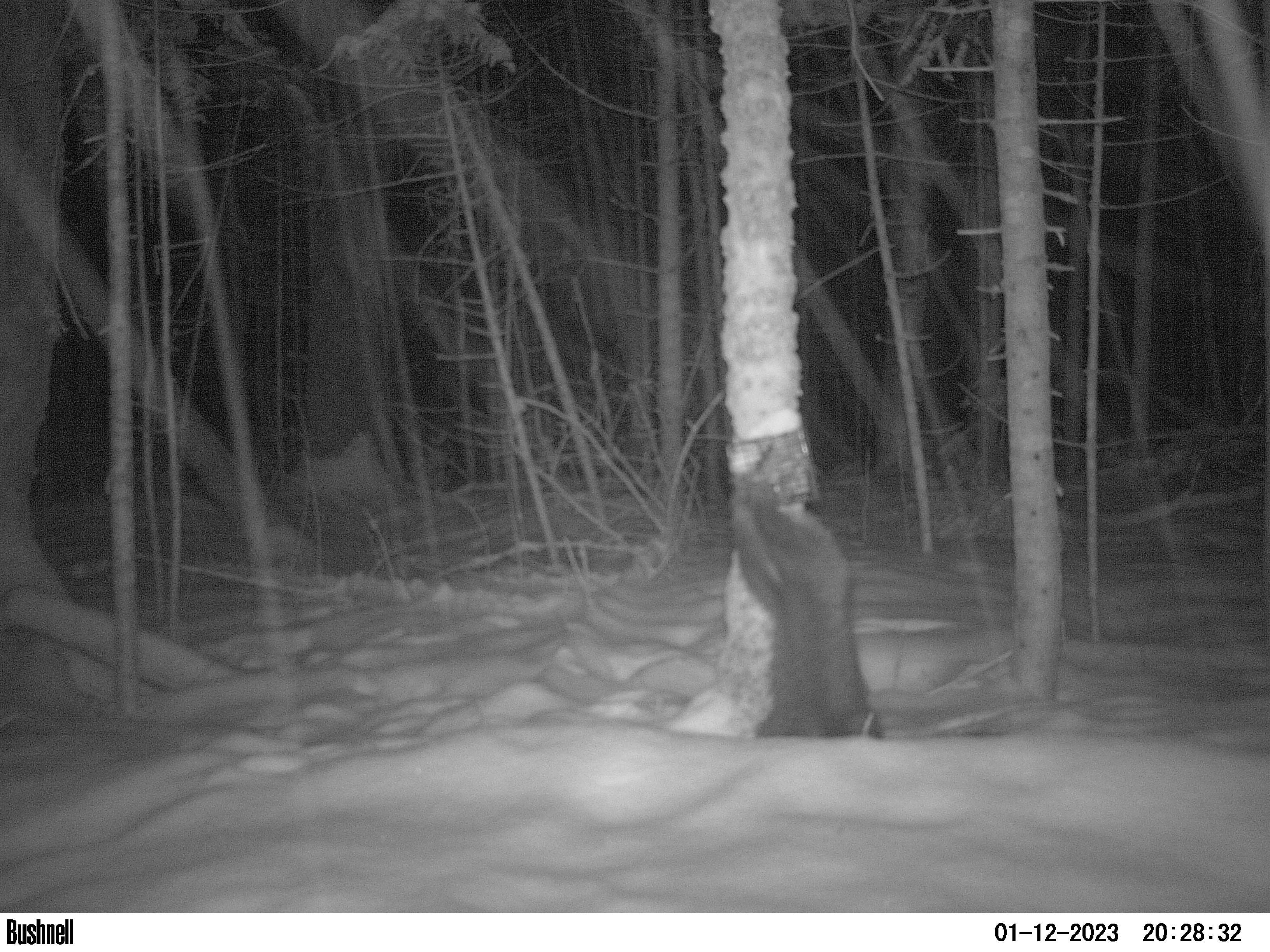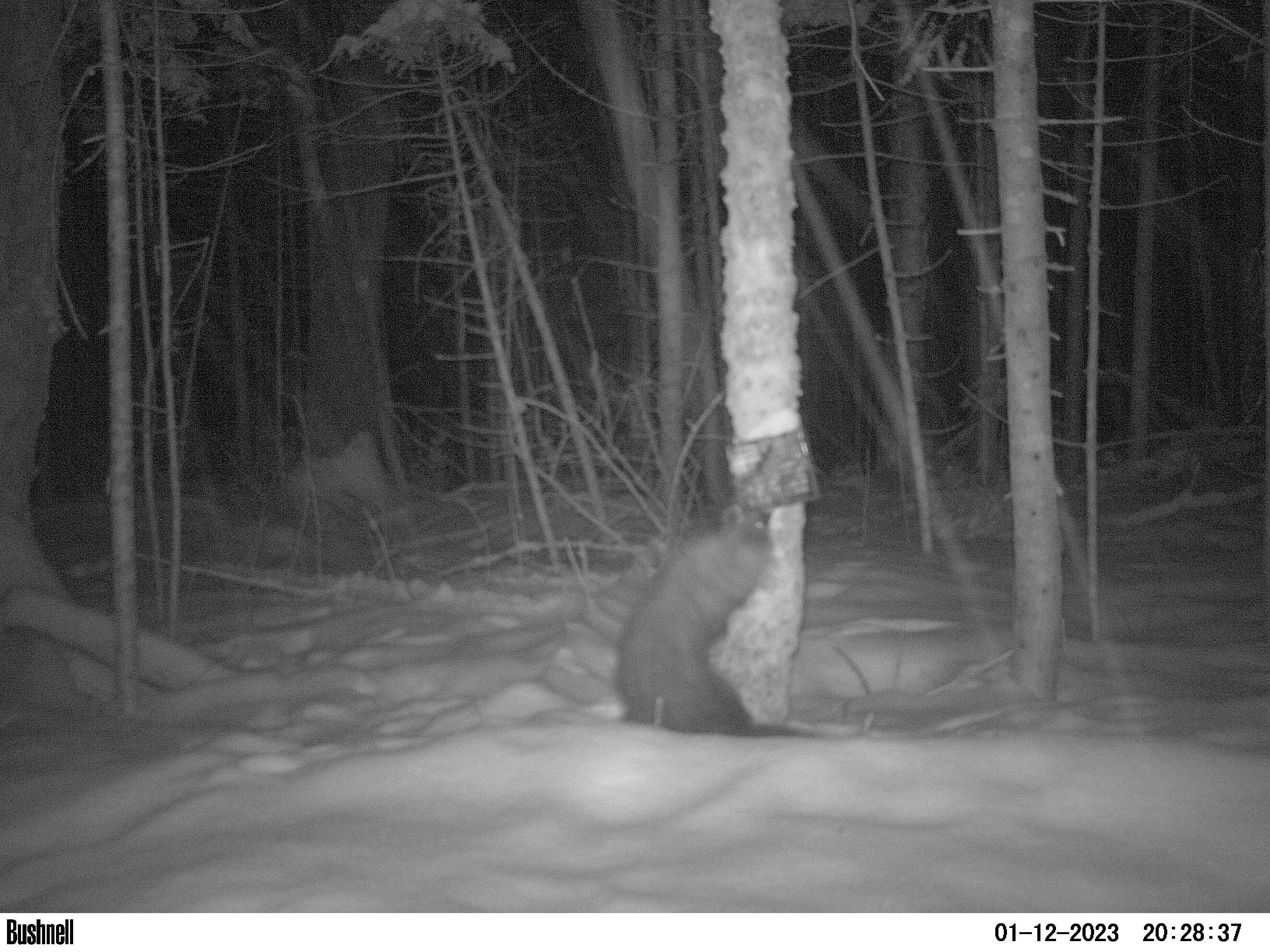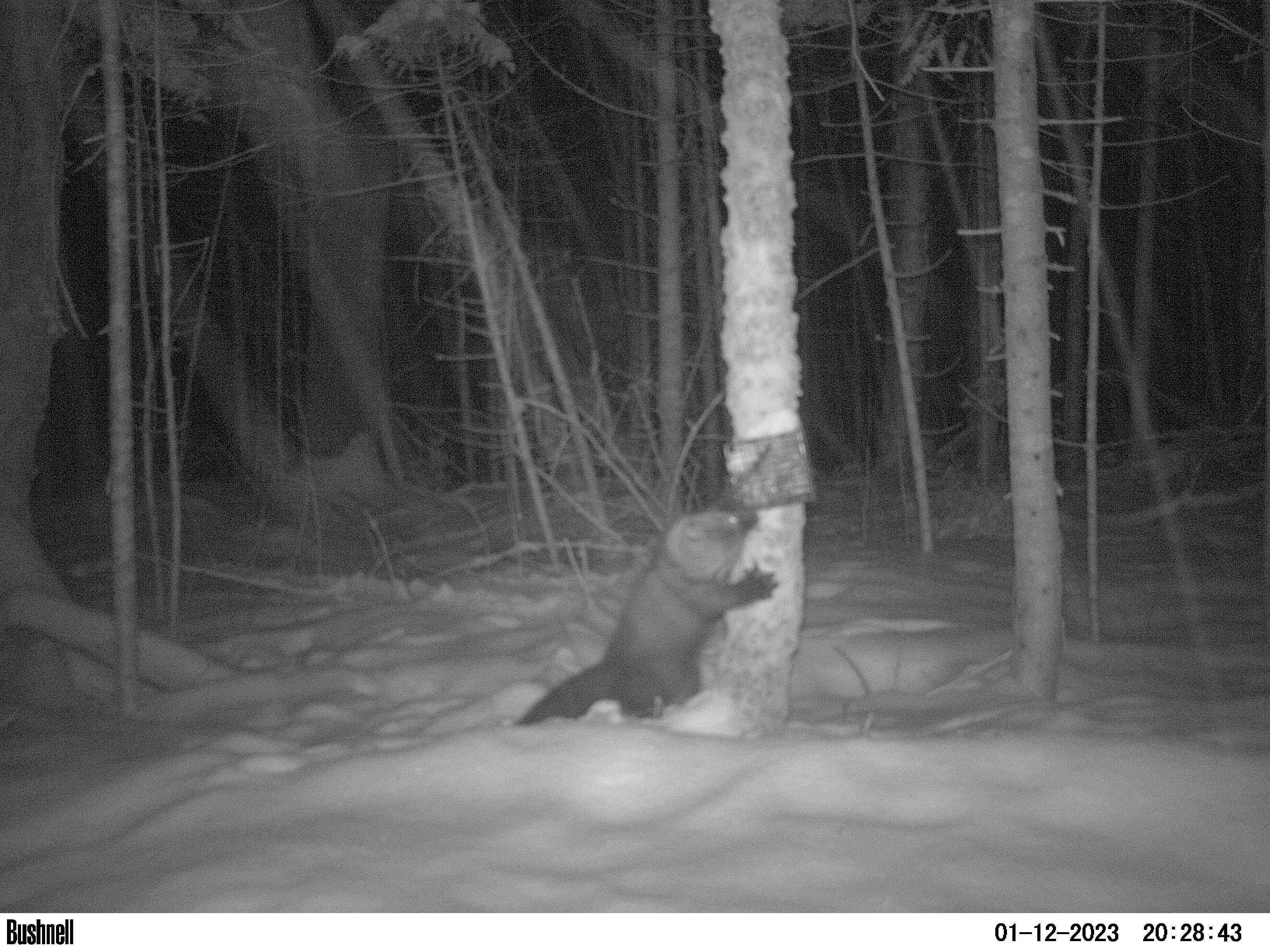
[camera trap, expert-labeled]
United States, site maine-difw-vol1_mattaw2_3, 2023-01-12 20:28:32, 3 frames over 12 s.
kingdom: Animalia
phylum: Chordata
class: Mammalia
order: Carnivora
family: Mustelidae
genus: Pekania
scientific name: Pekania pennanti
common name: fisher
Fisher (Pekania pennanti).